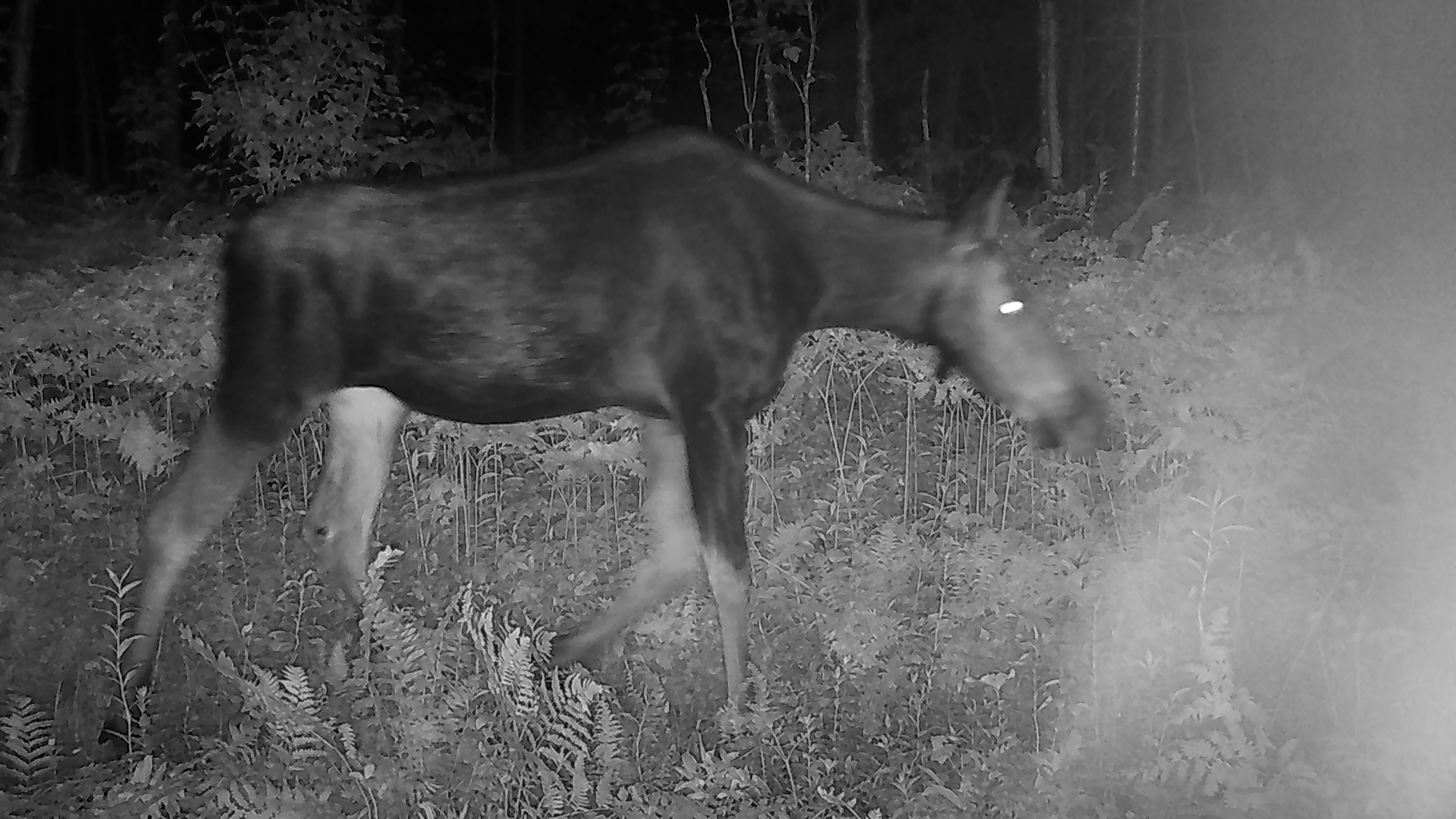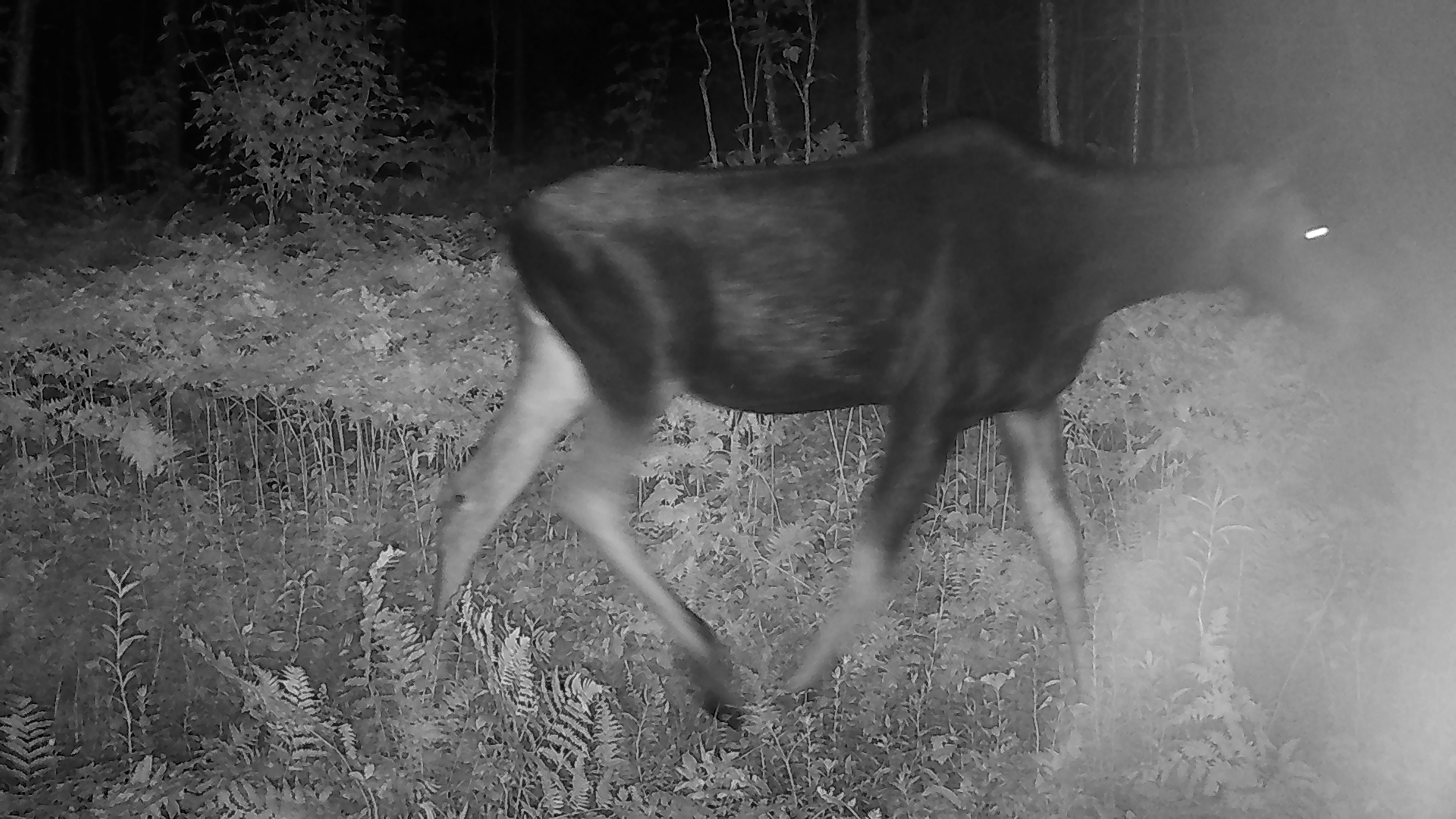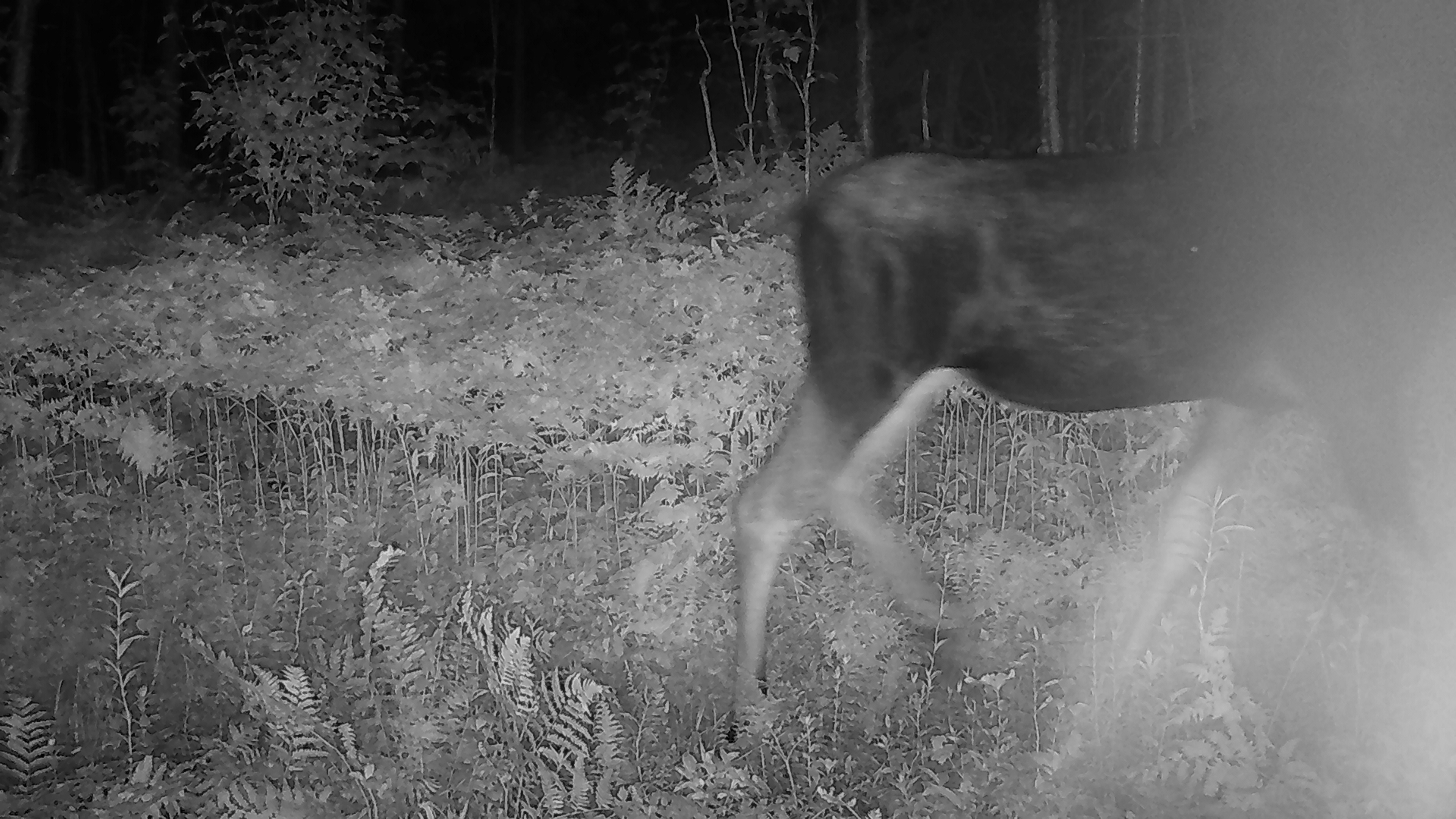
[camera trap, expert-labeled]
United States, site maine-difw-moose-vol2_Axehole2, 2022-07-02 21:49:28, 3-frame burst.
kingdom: Animalia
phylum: Chordata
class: Mammalia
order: Artiodactyla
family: Cervidae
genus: Alces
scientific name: Alces alces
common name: moose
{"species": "moose (Alces alces)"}